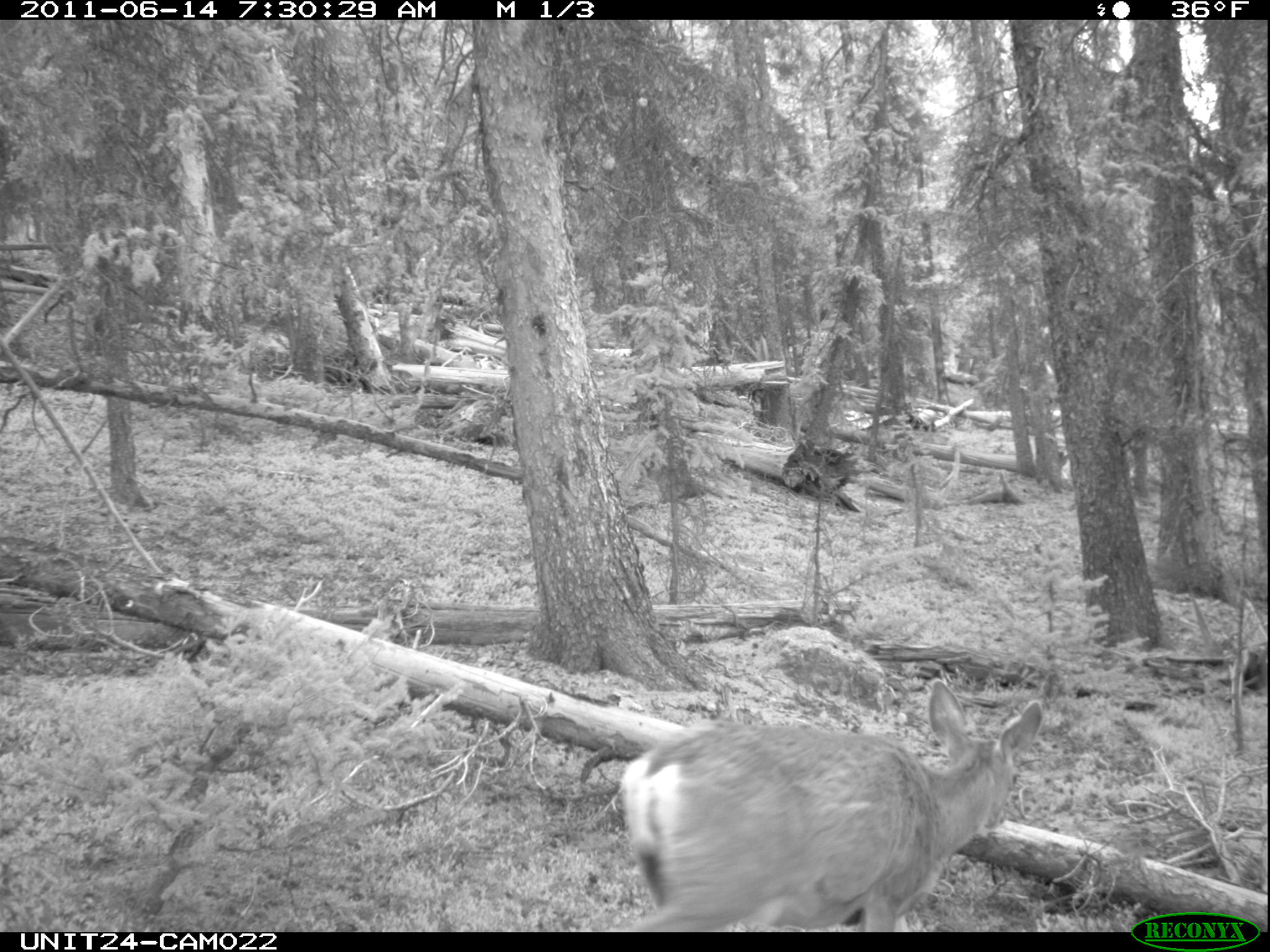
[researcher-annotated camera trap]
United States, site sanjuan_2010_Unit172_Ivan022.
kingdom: Animalia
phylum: Chordata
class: Mammalia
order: Artiodactyla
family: Cervidae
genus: Odocoileus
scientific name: Odocoileus hemionus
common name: mule deer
Odocoileus hemionus (mule deer).